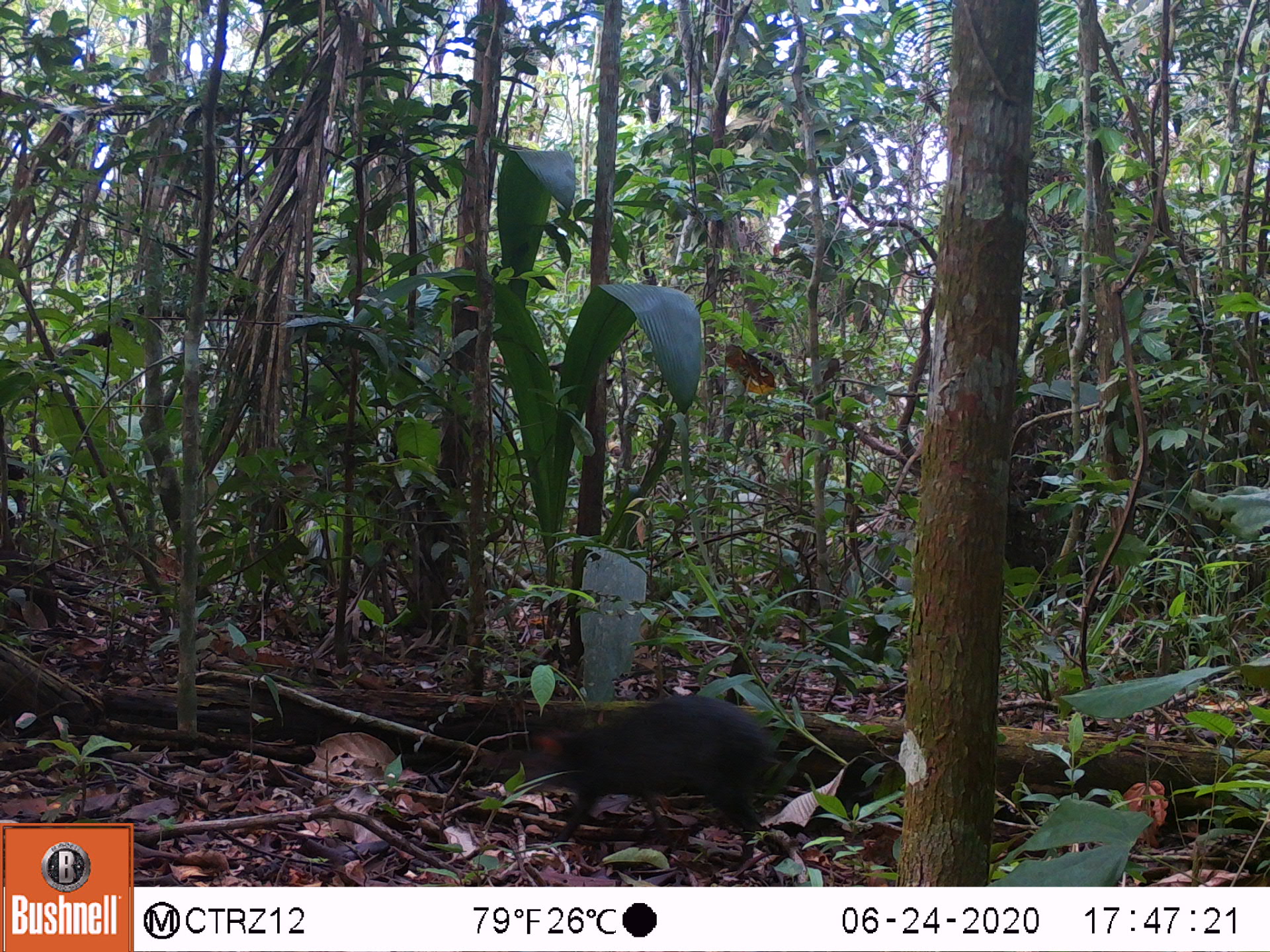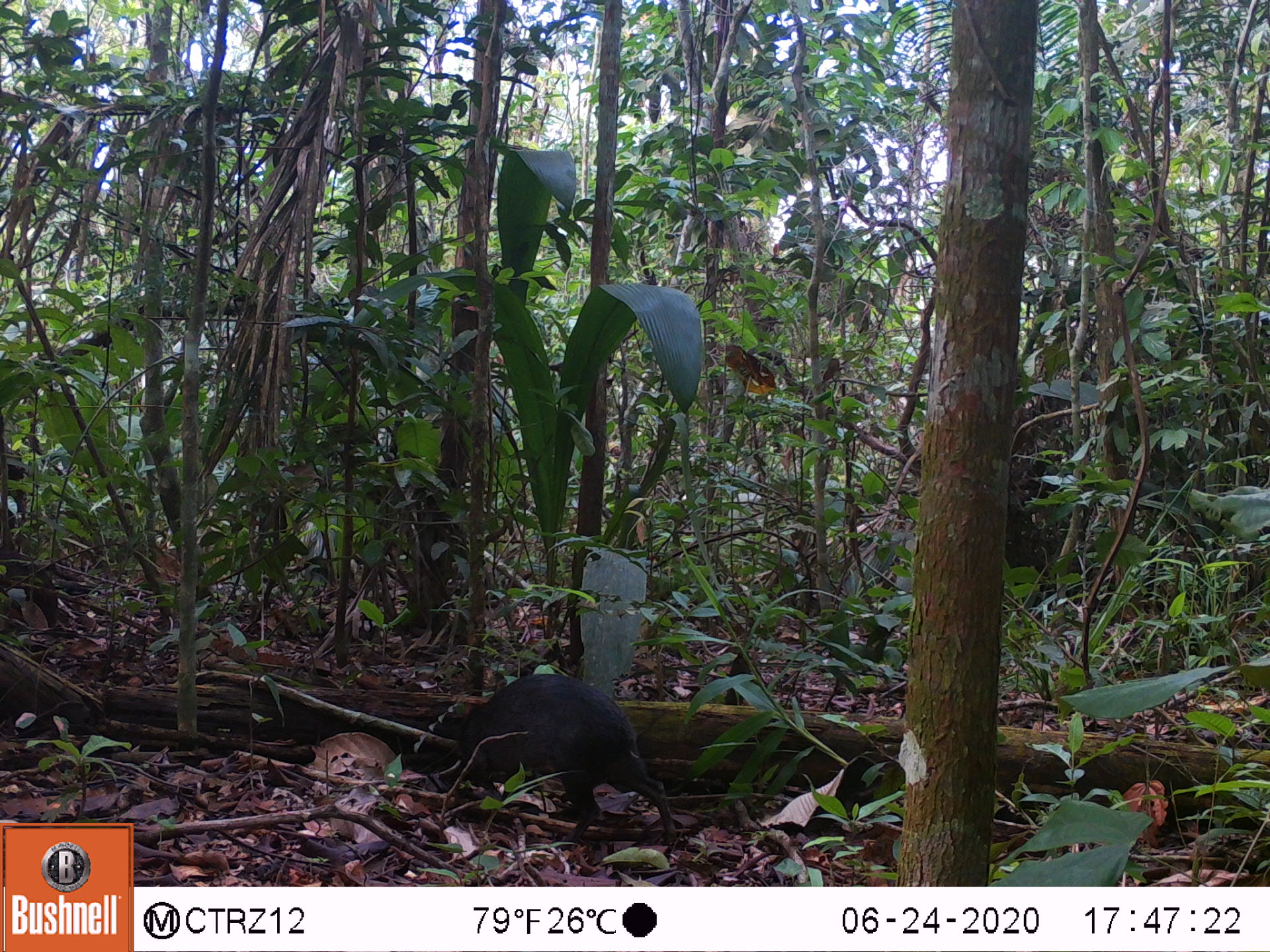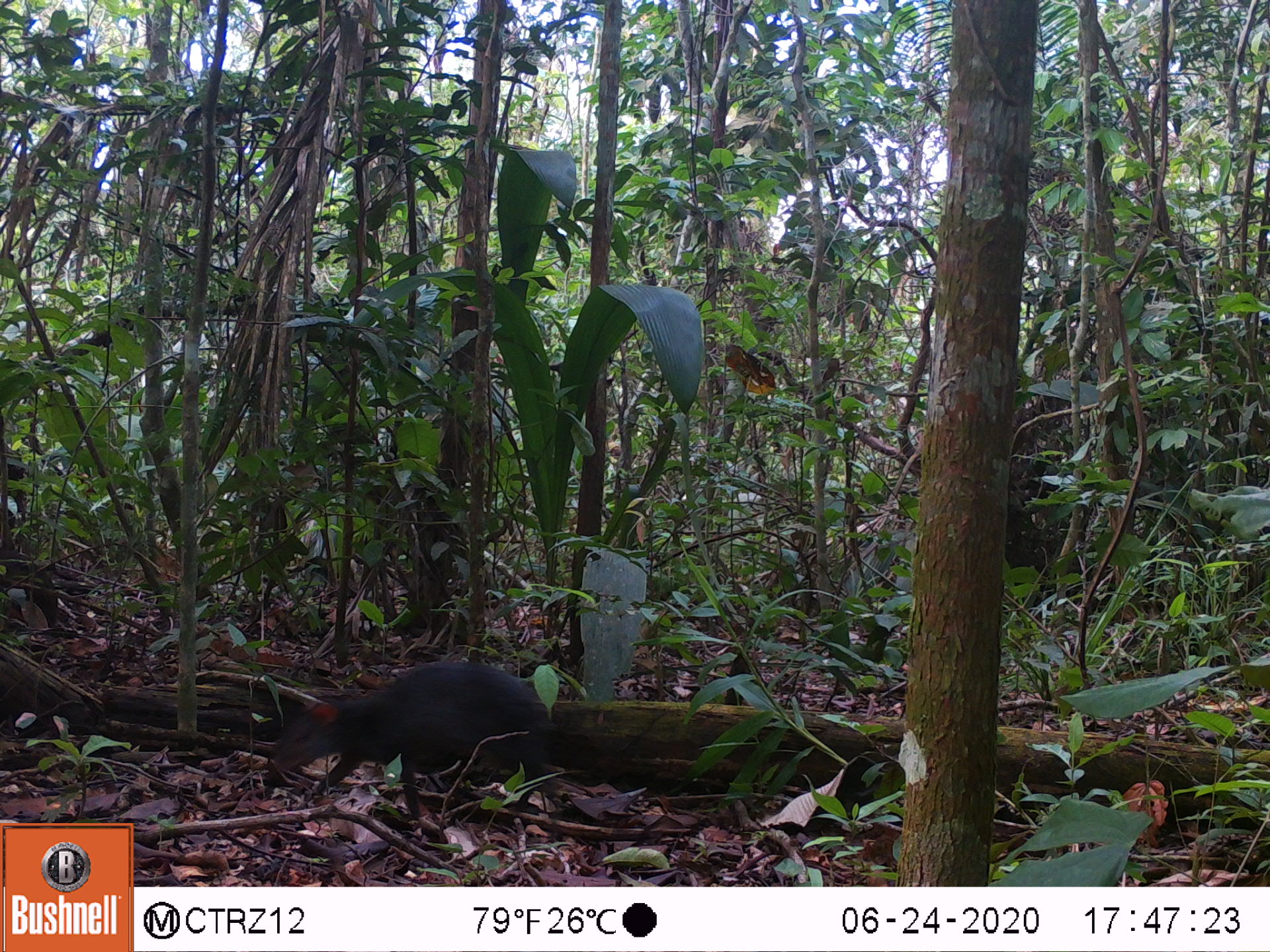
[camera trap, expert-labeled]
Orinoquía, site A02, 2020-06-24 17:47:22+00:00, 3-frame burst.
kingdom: Animalia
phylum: Chordata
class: Mammalia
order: Rodentia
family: Dasyproctidae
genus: Dasyprocta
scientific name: Dasyprocta fuliginosa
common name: black agouti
Black agouti (Dasyprocta fuliginosa).